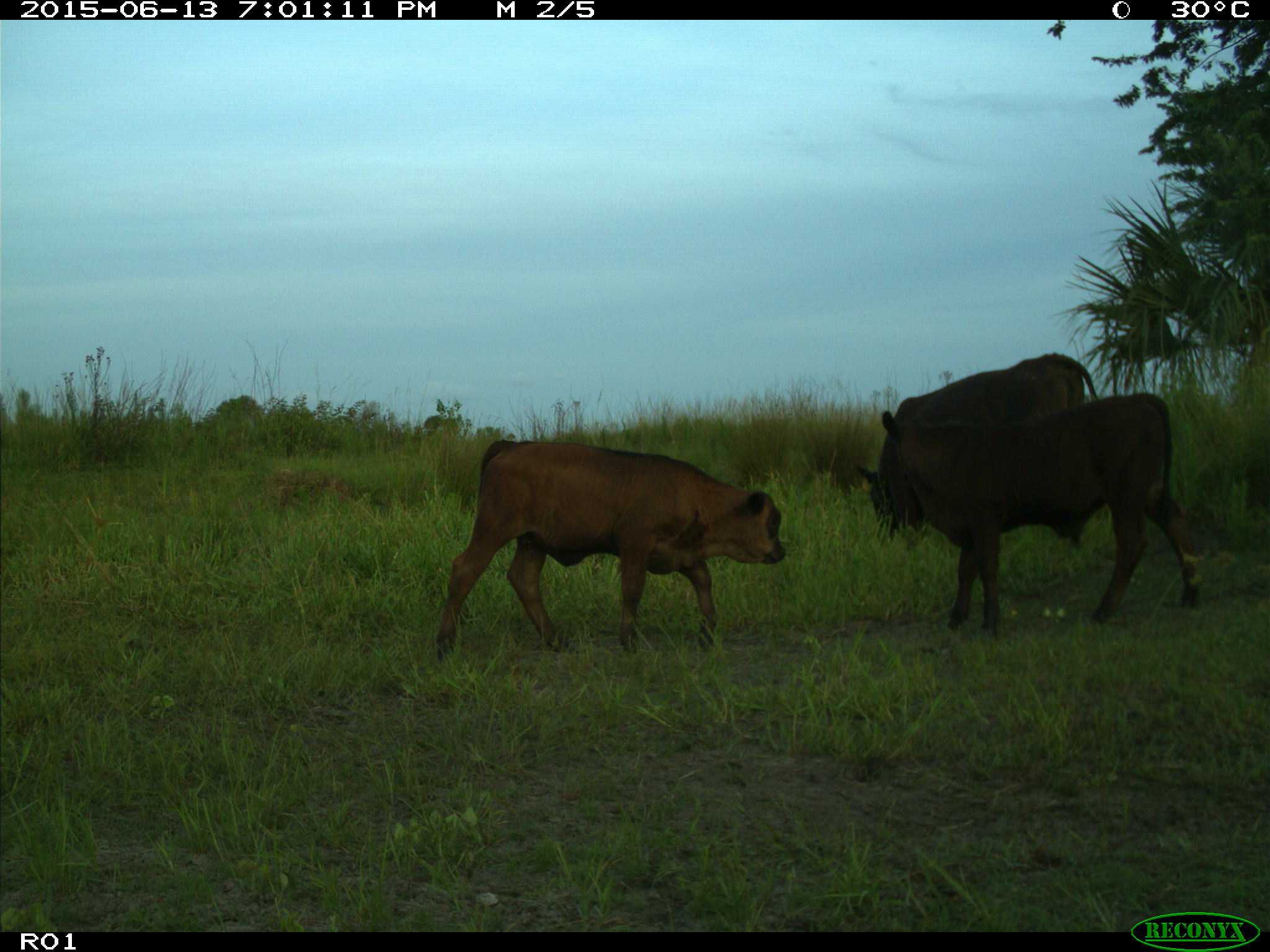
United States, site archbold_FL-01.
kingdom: Animalia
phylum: Chordata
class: Mammalia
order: Artiodactyla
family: Bovidae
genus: Bos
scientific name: Bos taurus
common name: domestic cow